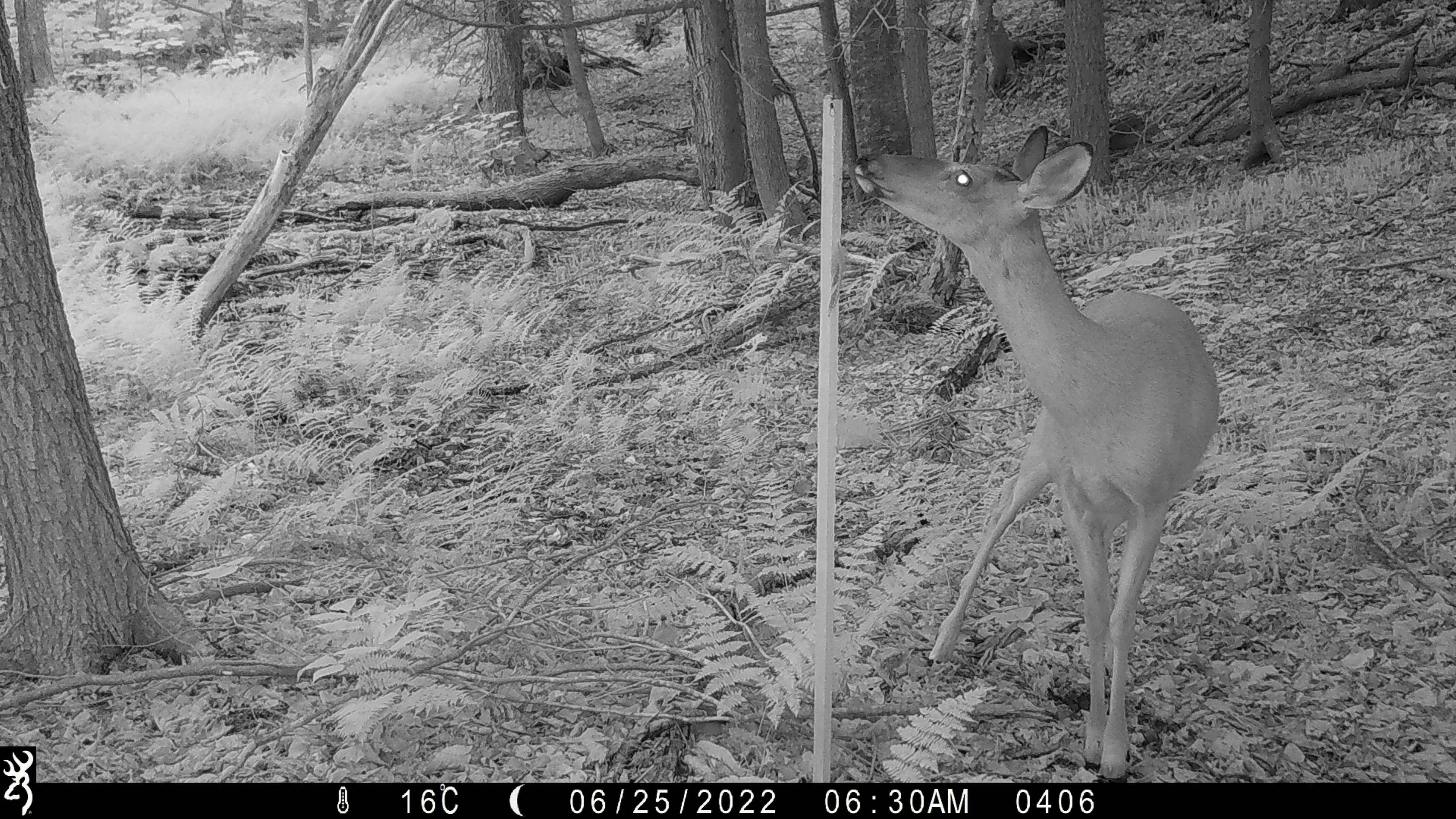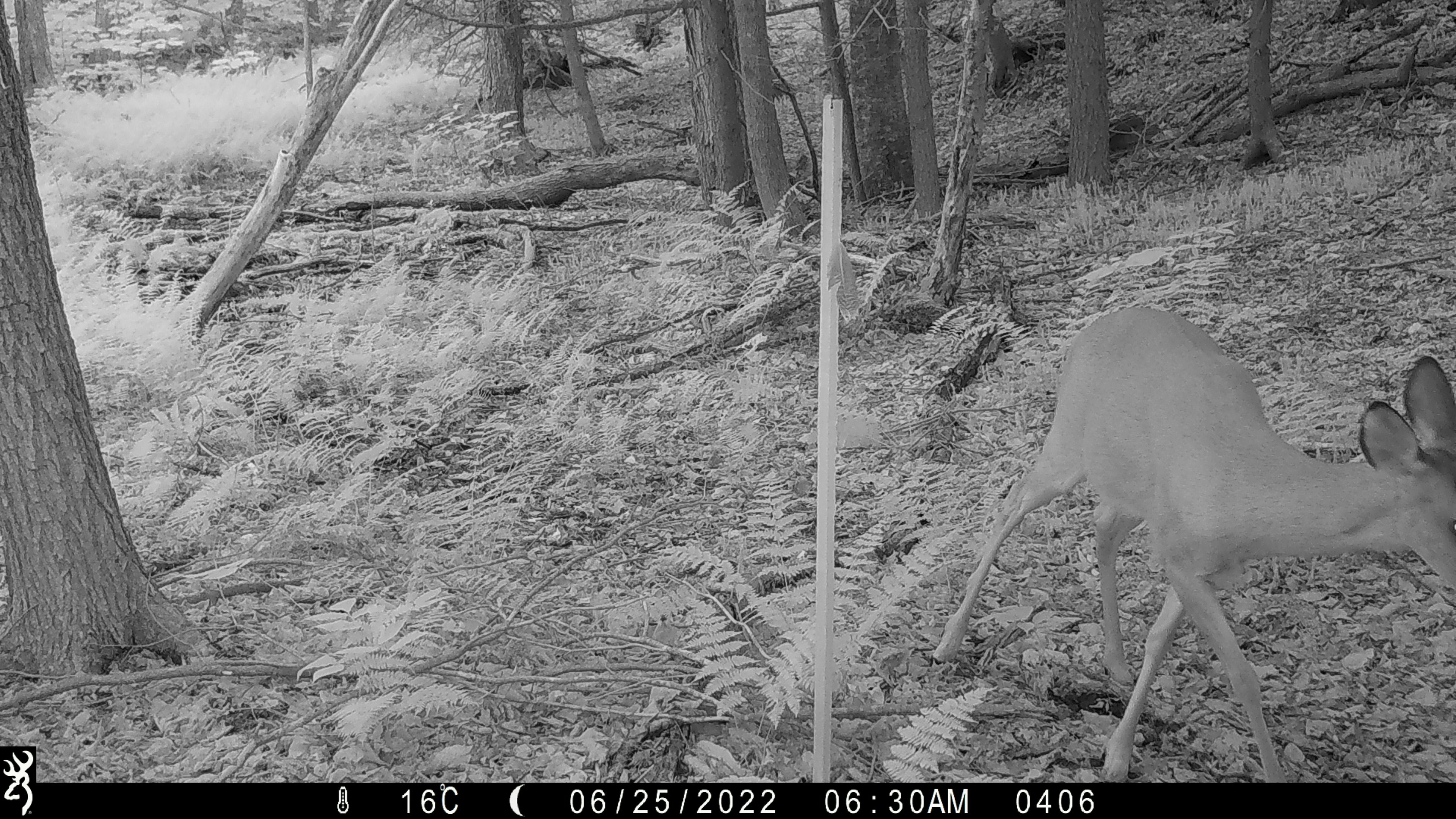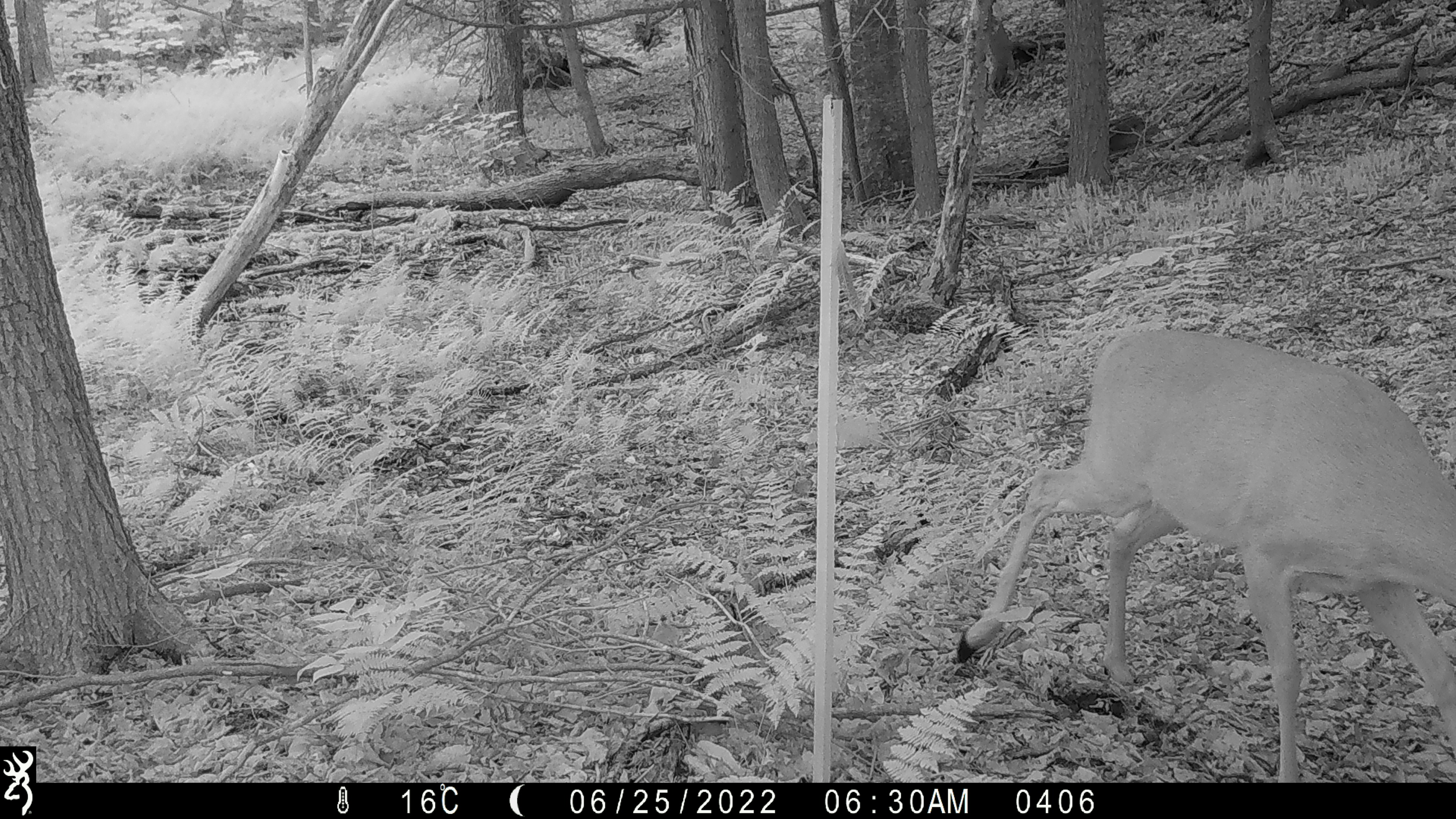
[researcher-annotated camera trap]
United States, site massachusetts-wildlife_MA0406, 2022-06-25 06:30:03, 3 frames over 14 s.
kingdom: Animalia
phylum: Chordata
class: Mammalia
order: Artiodactyla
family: Cervidae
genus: Odocoileus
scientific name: Odocoileus virginianus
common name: white-tailed deer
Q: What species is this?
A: White-tailed deer (Odocoileus virginianus).